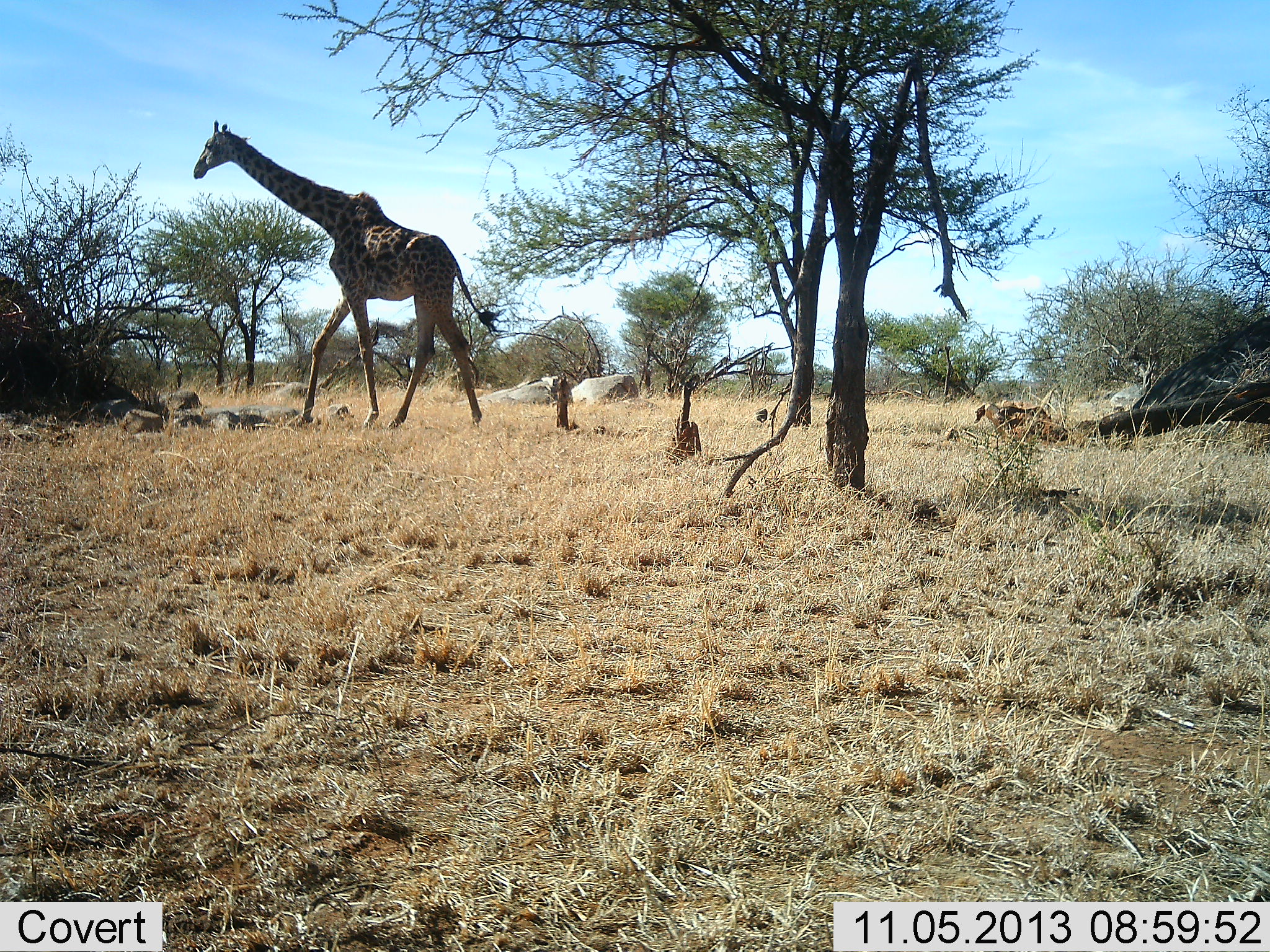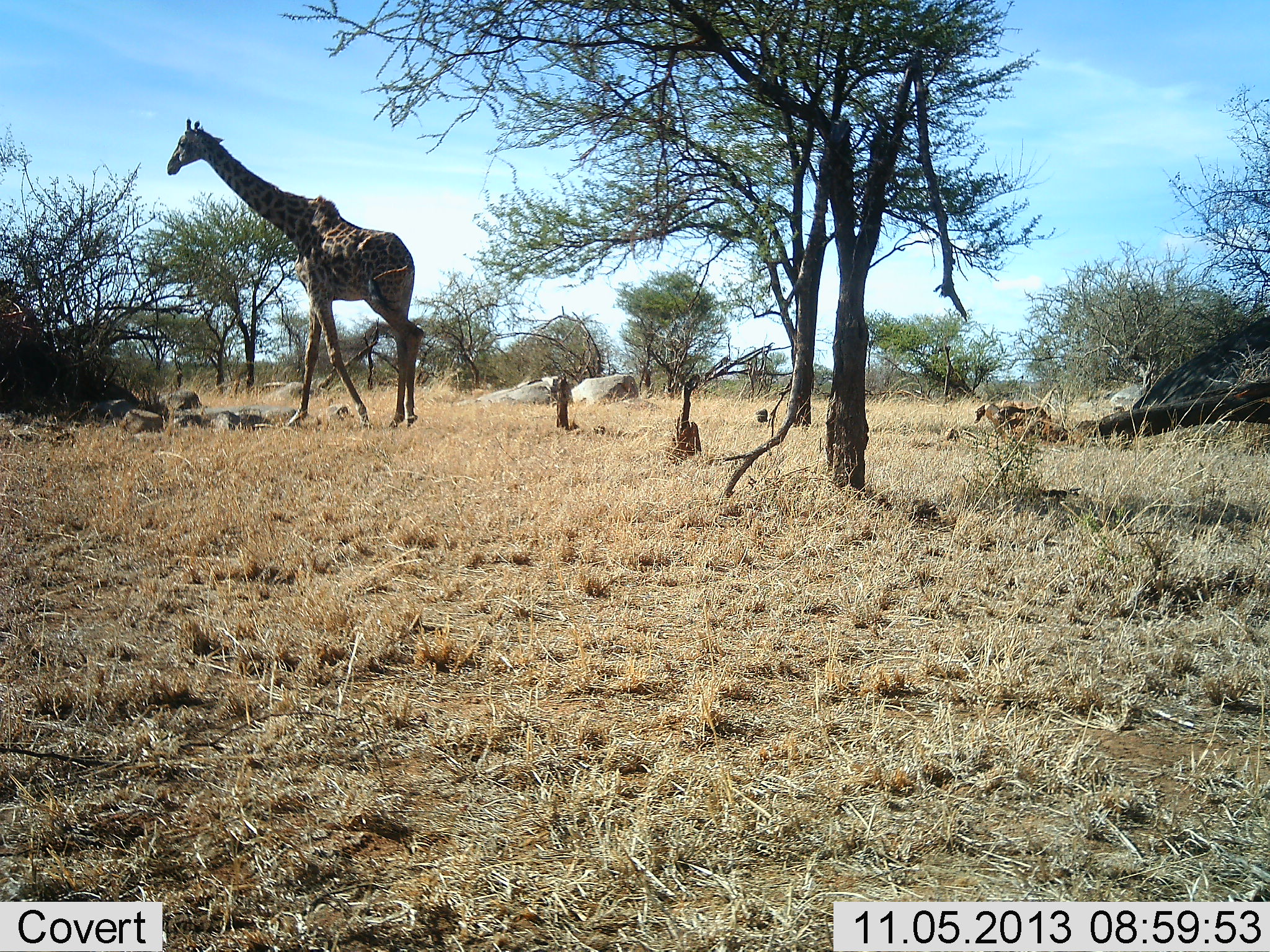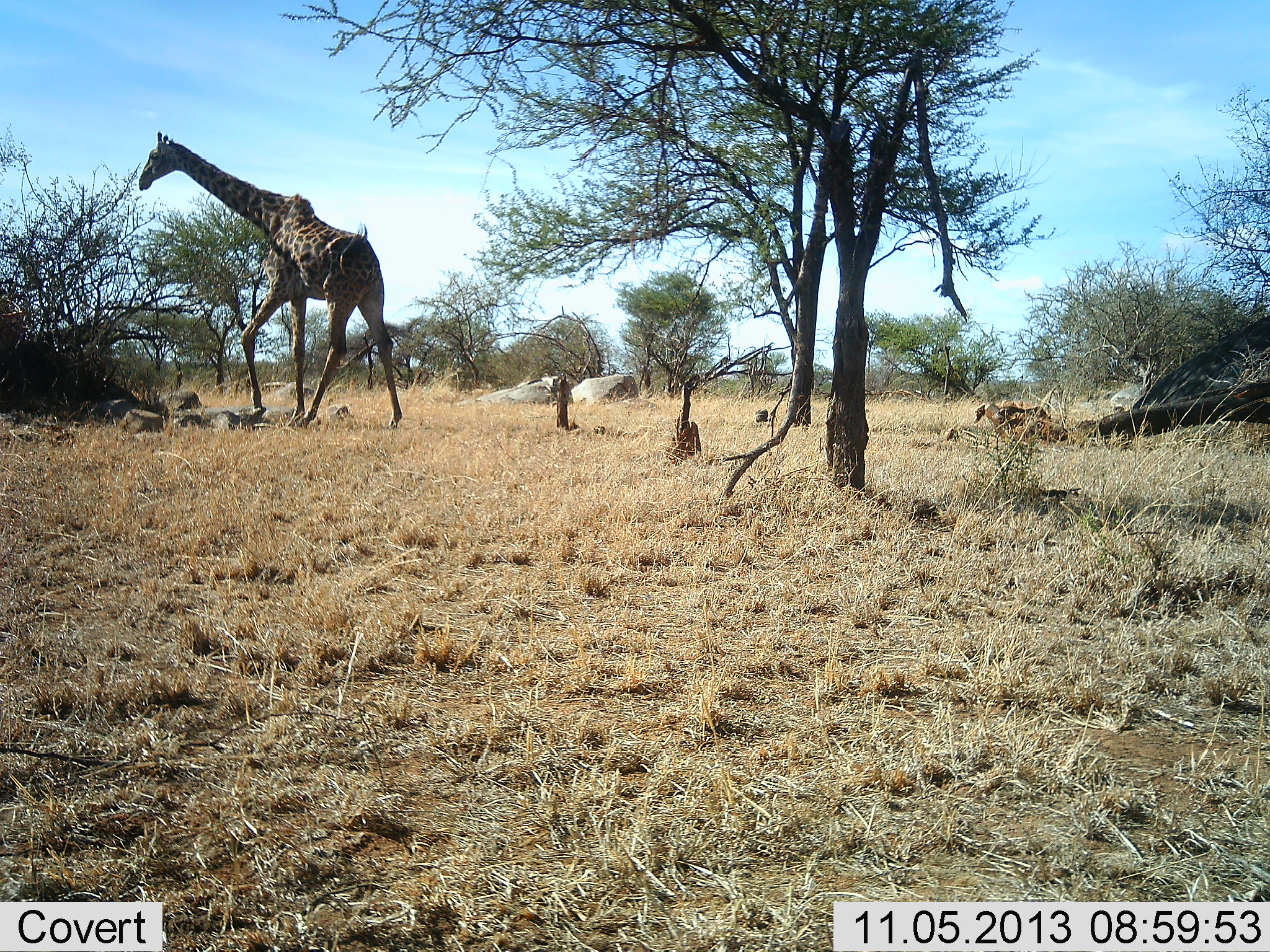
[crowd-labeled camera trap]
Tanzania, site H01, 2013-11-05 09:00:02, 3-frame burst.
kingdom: Animalia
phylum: Chordata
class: Mammalia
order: Artiodactyla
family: Giraffidae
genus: Giraffa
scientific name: Giraffa camelopardalis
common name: giraffe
Giraffe (Giraffa camelopardalis), count 2. Behavior (volunteer vote fractions): standing 0%, resting 0%, moving 100%, interacting 0%. Young present (vote fraction): 0%. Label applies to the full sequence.